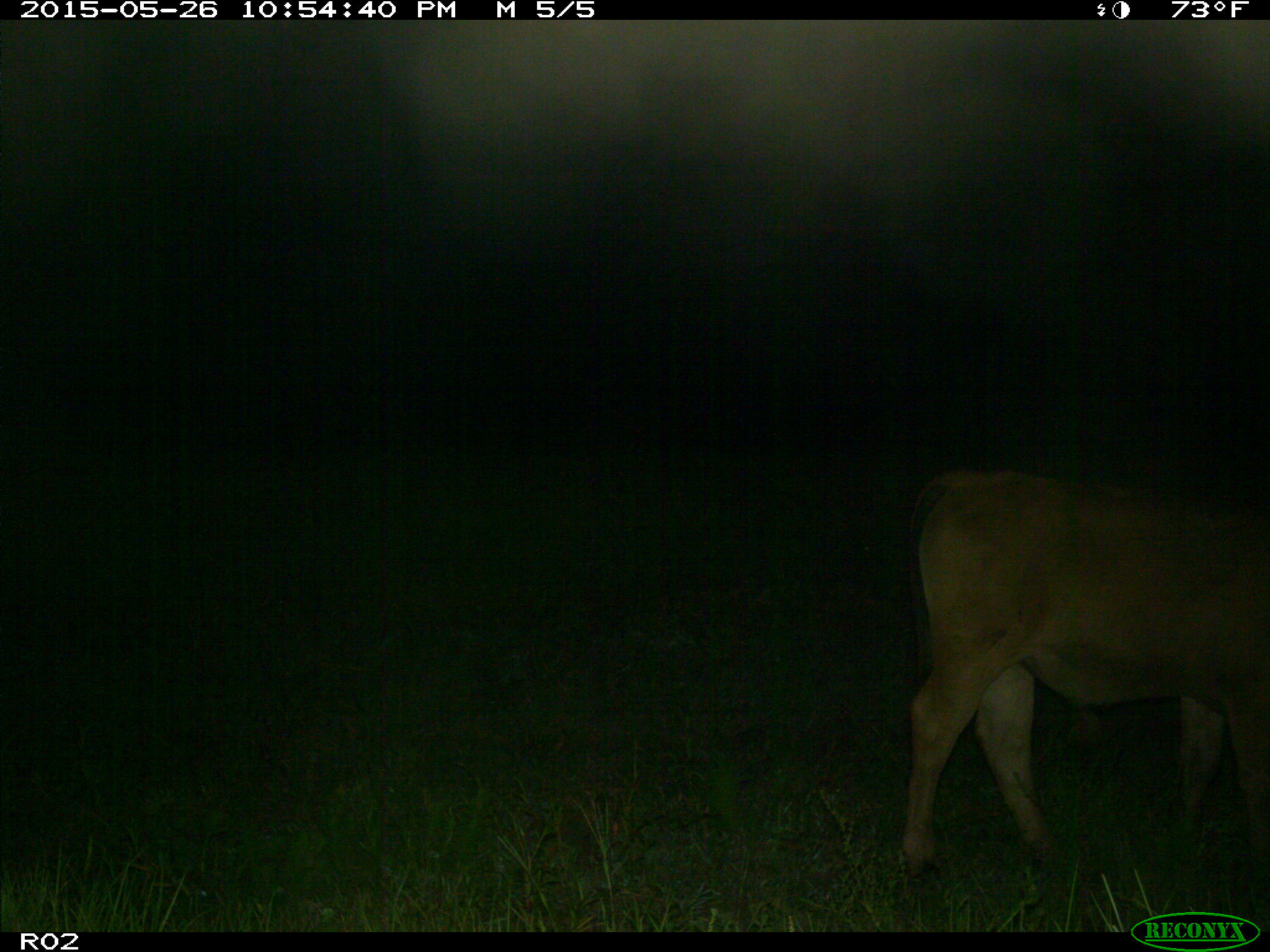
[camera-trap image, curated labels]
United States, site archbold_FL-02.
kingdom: Animalia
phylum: Chordata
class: Mammalia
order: Artiodactyla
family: Bovidae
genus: Bos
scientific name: Bos taurus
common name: domestic cow